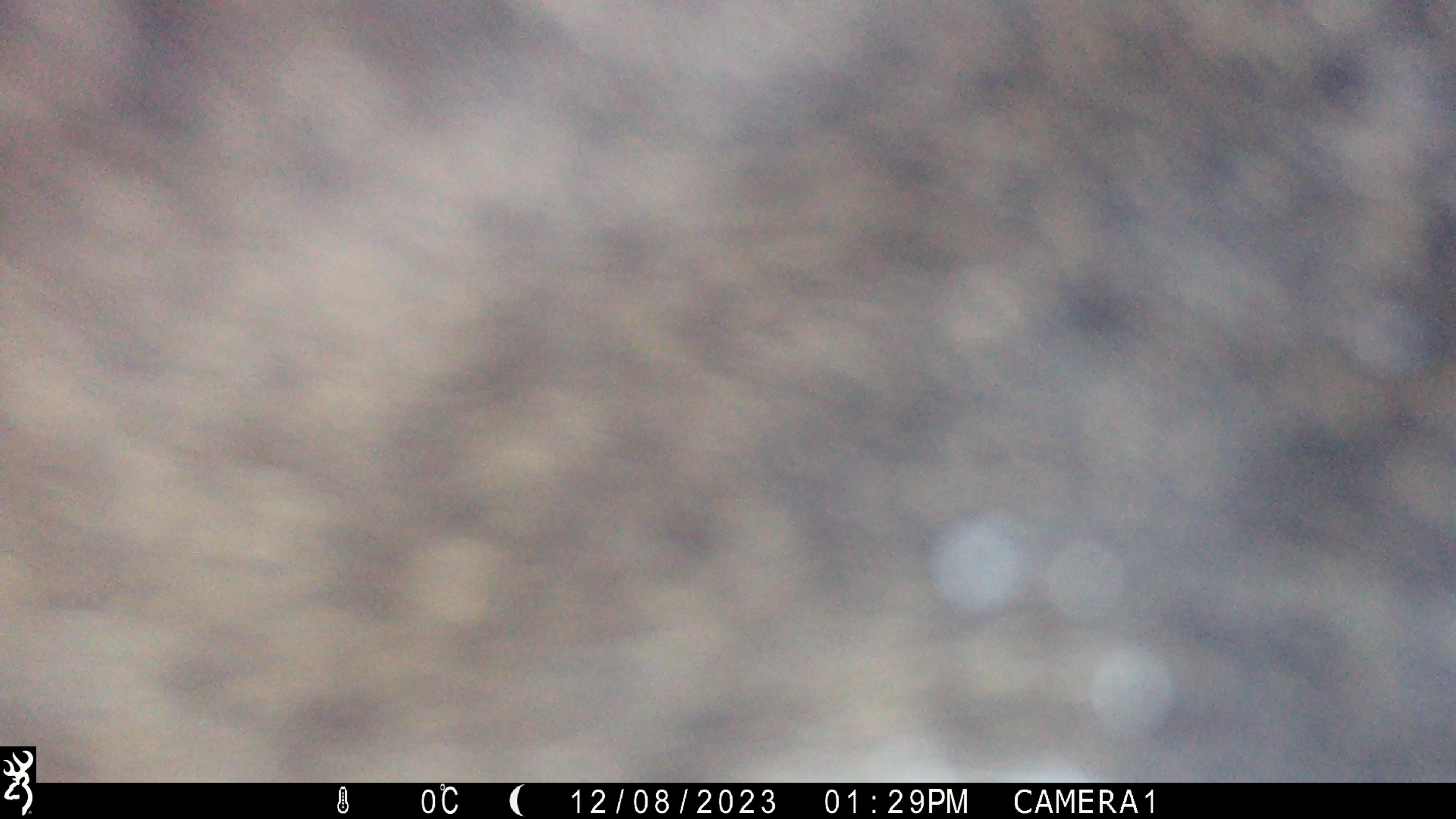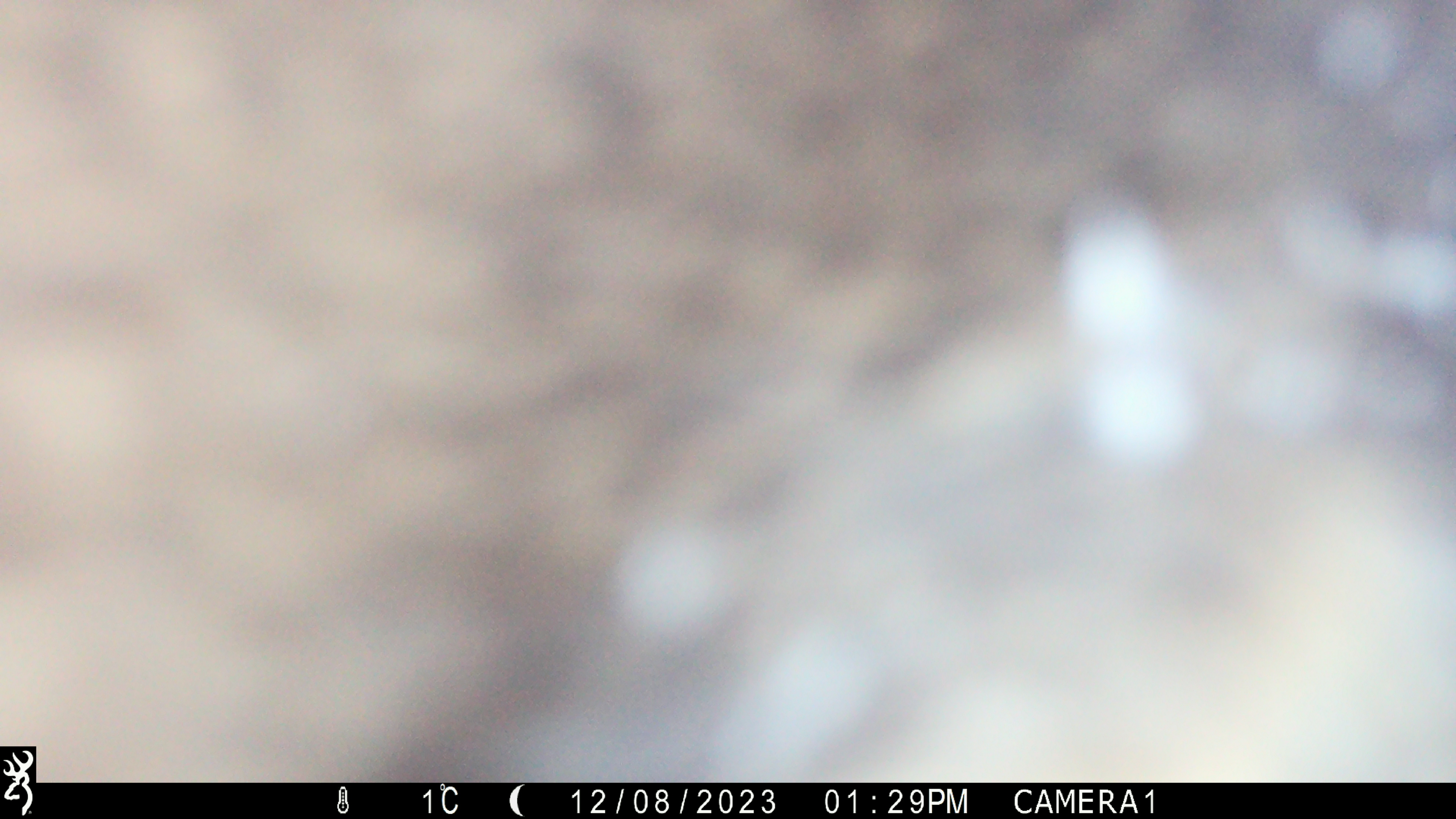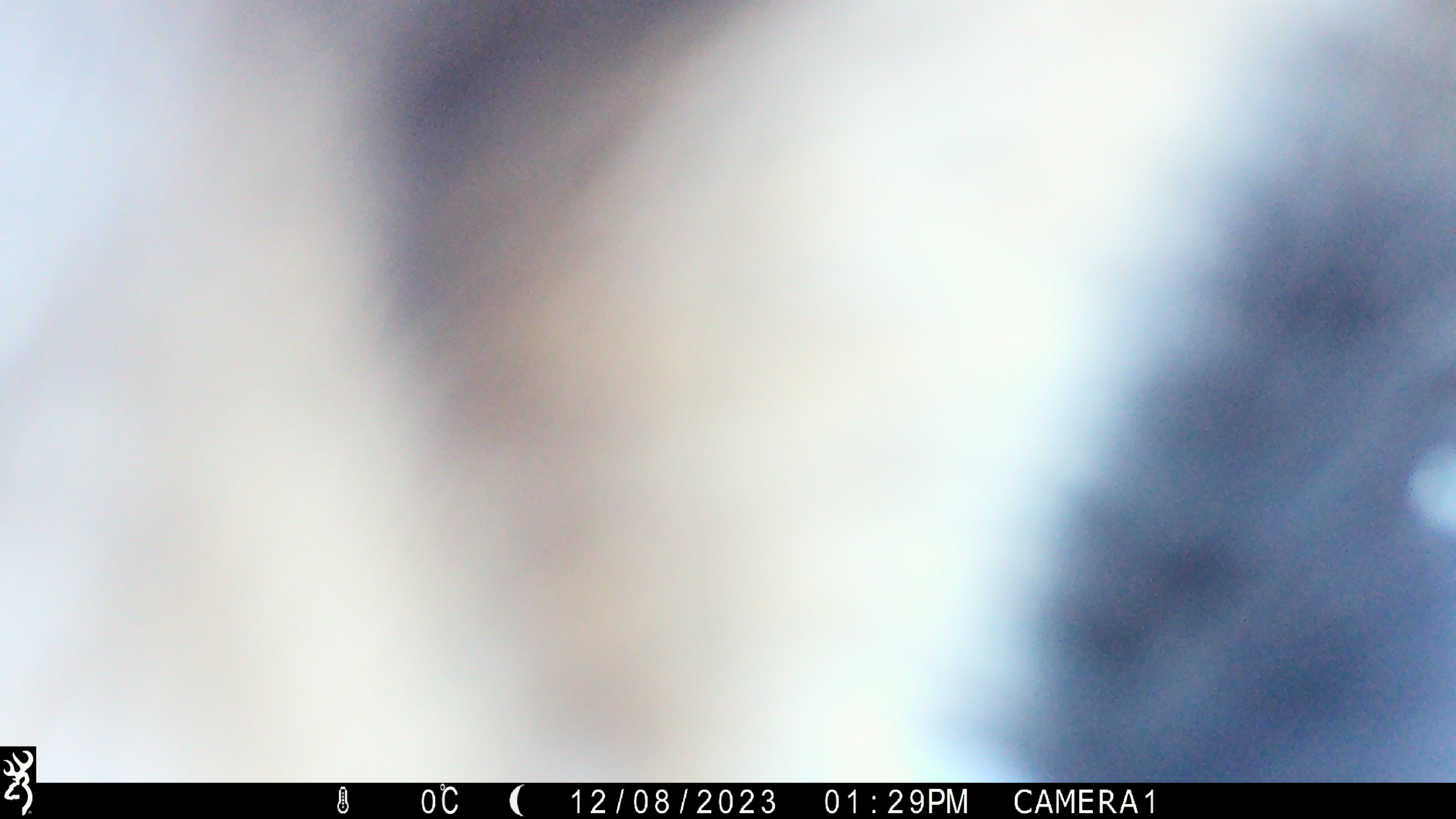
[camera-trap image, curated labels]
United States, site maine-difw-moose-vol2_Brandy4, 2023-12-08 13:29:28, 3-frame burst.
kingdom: Animalia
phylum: Chordata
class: Mammalia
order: Artiodactyla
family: Cervidae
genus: Alces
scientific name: Alces alces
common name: moose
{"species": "moose (Alces alces)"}